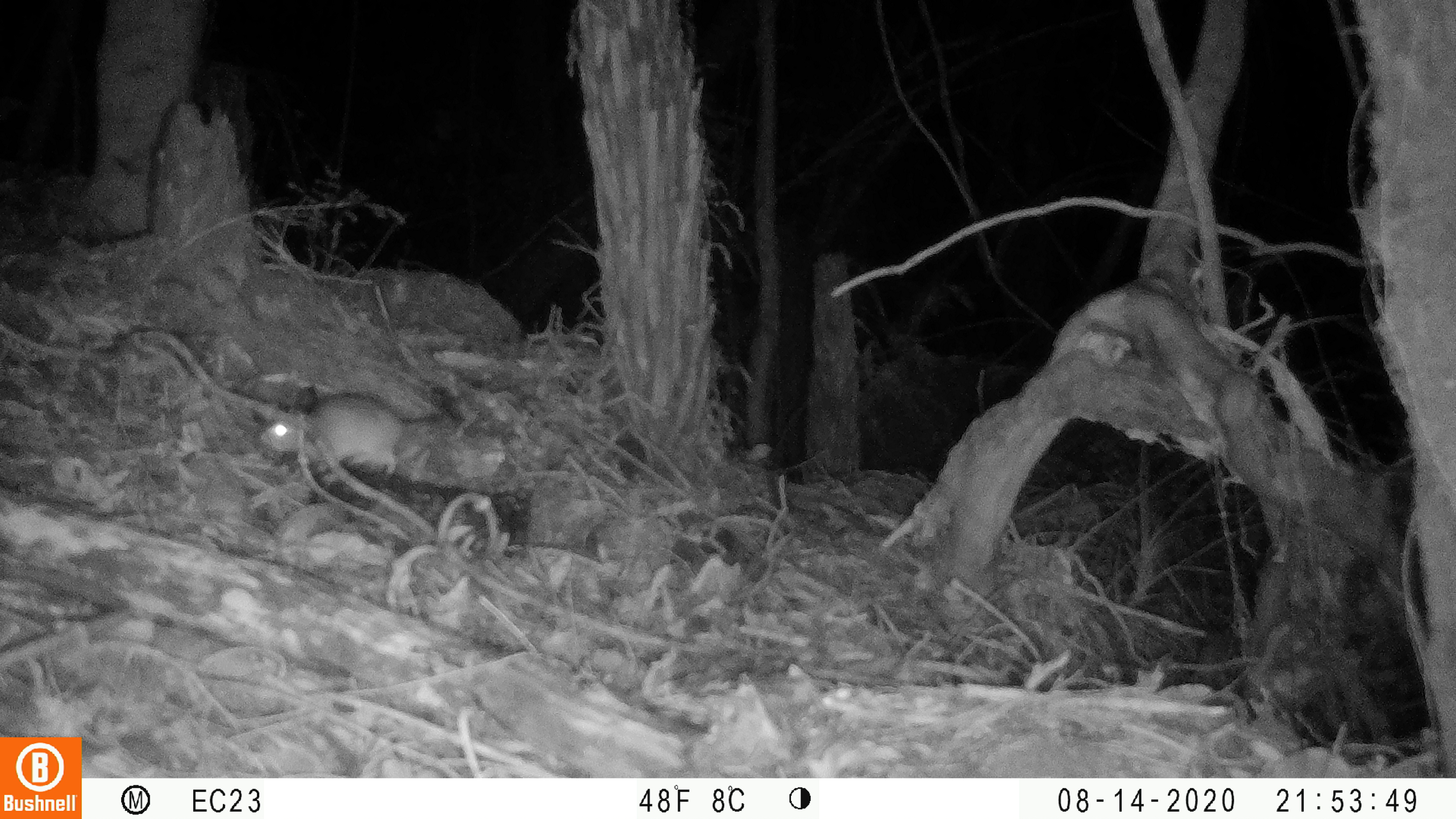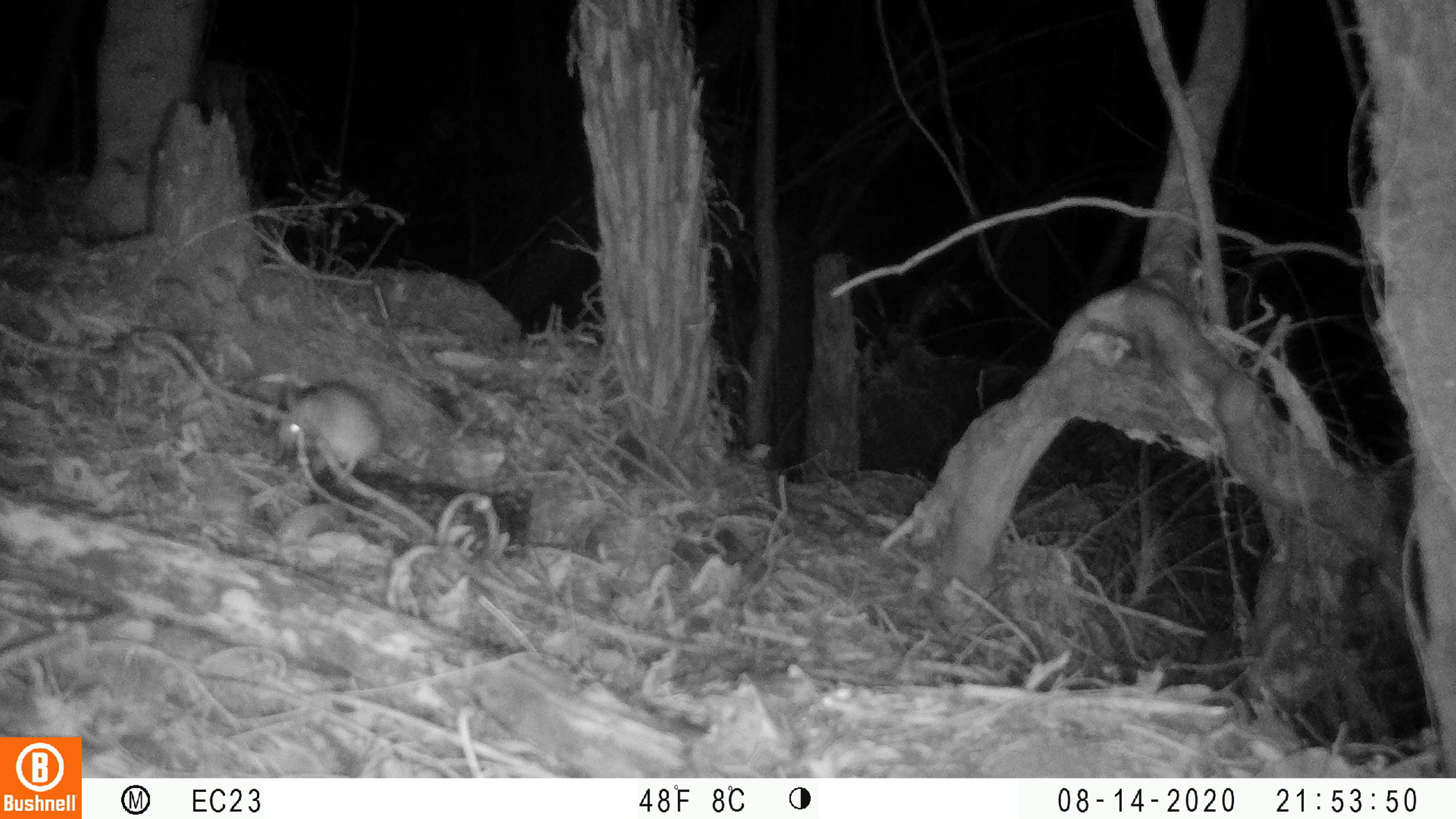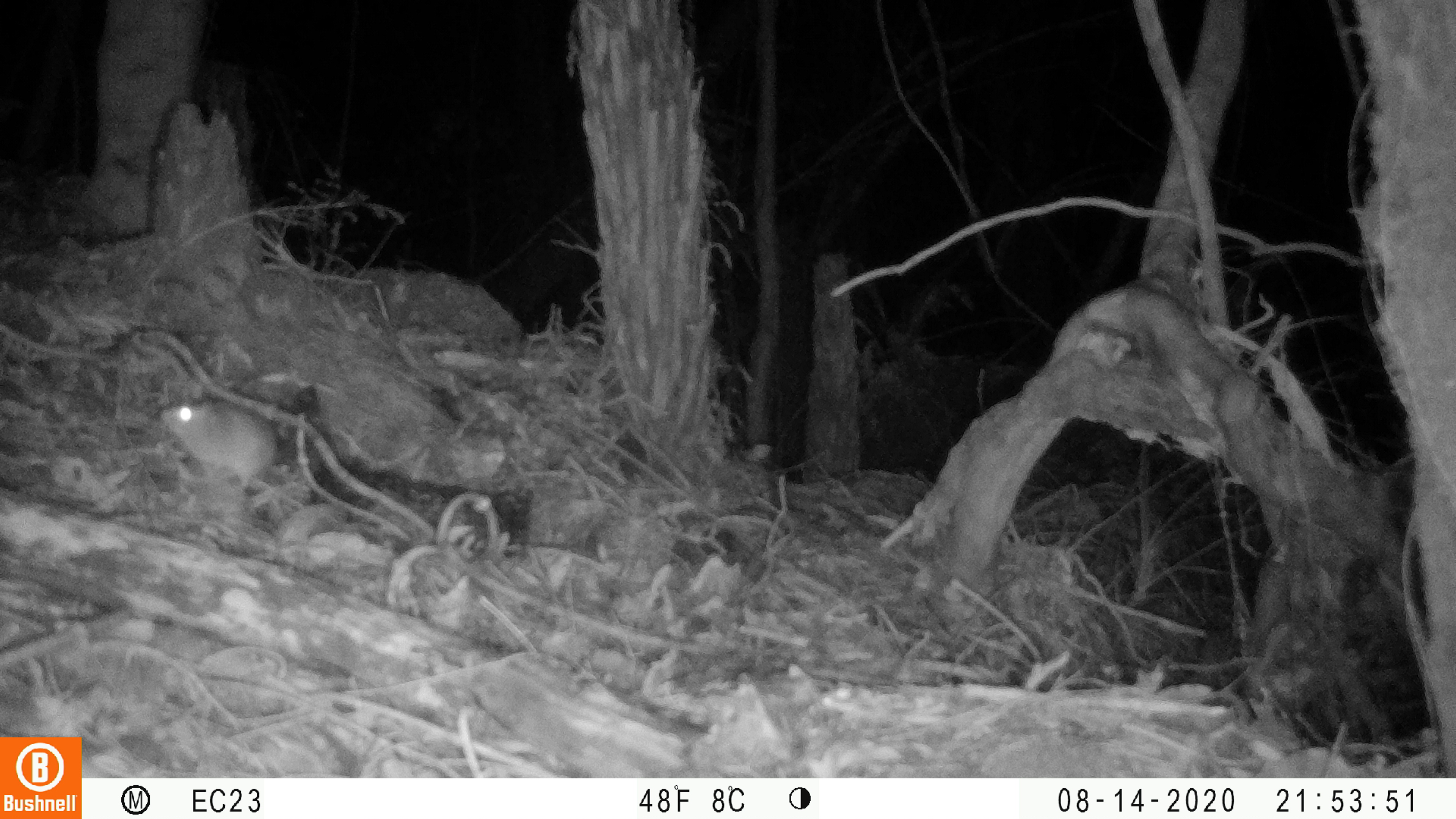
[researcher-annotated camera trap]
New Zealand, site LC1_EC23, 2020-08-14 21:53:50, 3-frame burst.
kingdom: Animalia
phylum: Chordata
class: Mammalia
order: Rodentia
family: Muridae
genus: Rattus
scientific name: Rattus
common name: rat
Rat (Rattus).